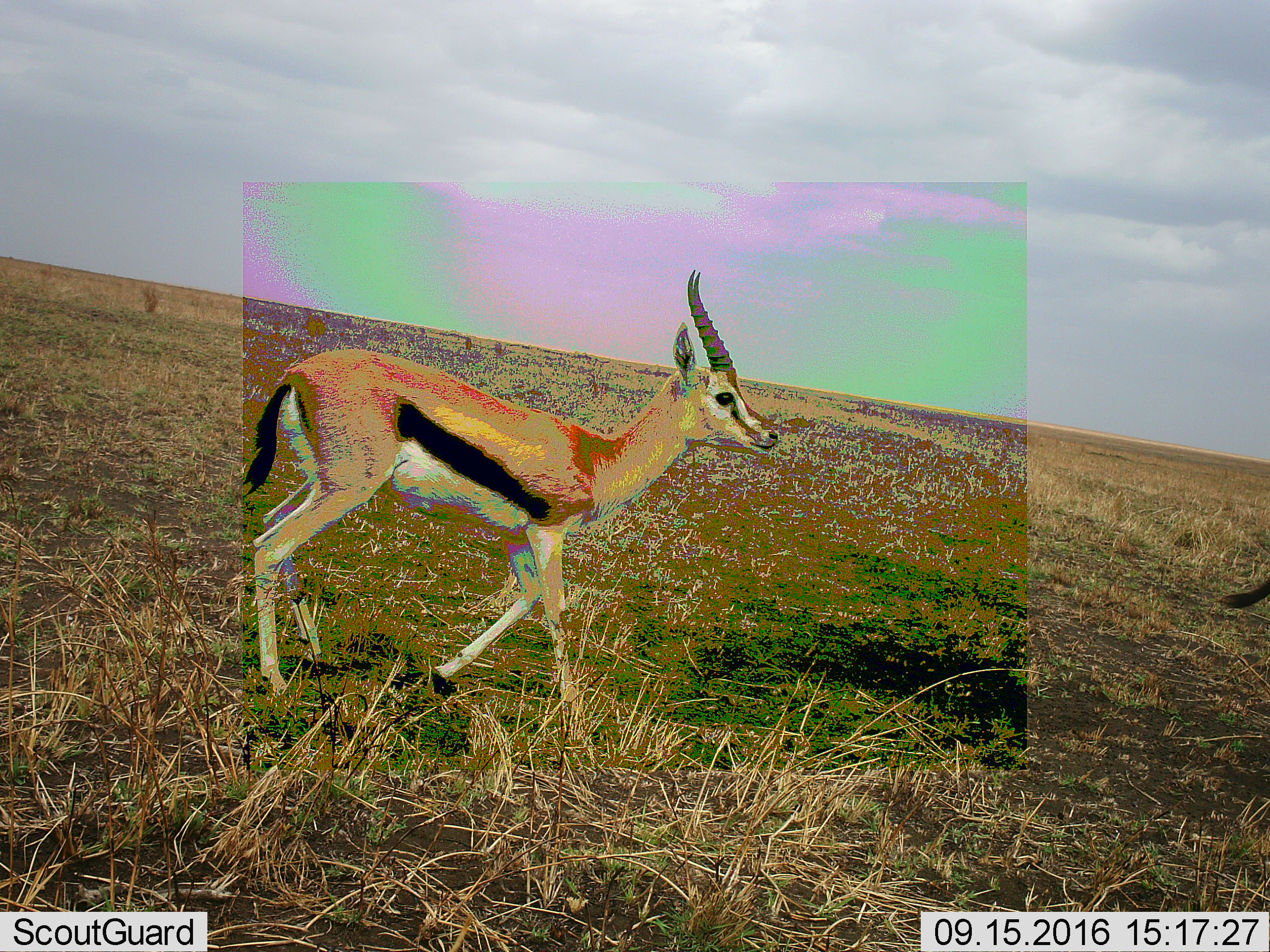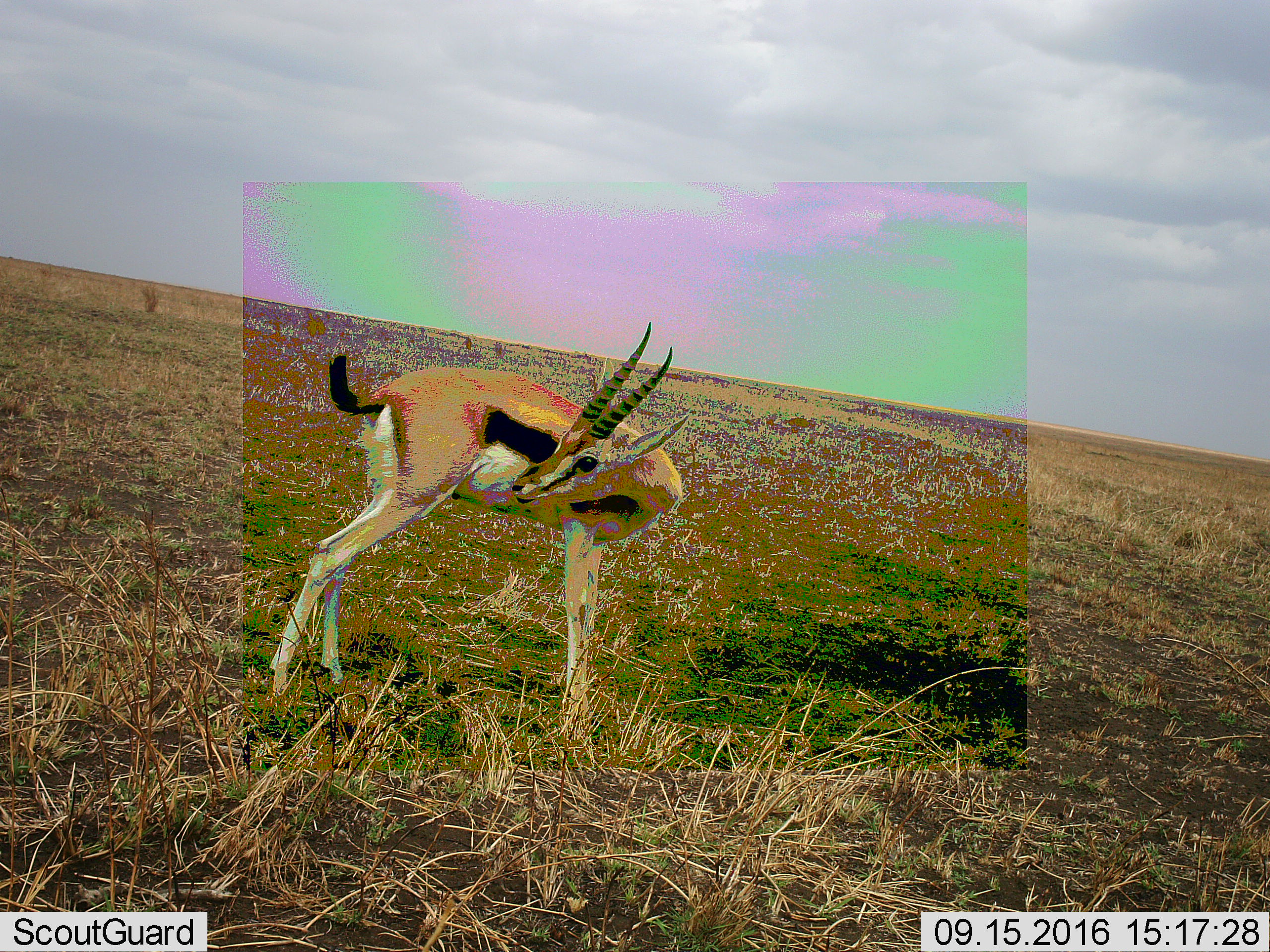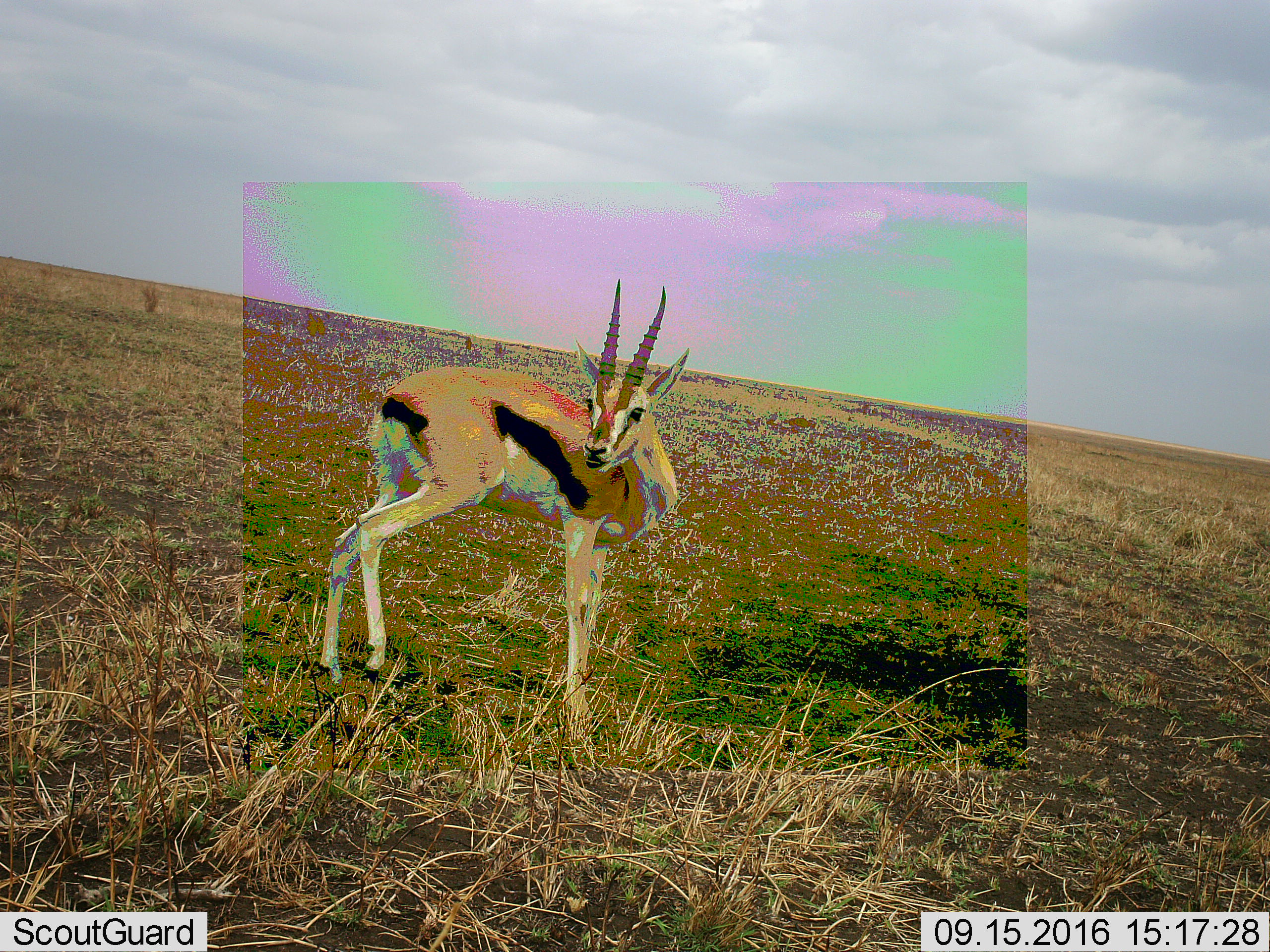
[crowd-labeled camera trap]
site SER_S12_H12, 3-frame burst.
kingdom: Animalia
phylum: Chordata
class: Mammalia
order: Artiodactyla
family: Bovidae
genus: Eudorcas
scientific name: Eudorcas thomsonii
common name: thomson's gazelle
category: gazellethomsons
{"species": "gazellethomsons (thomson's gazelle) (Eudorcas thomsonii)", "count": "2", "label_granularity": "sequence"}